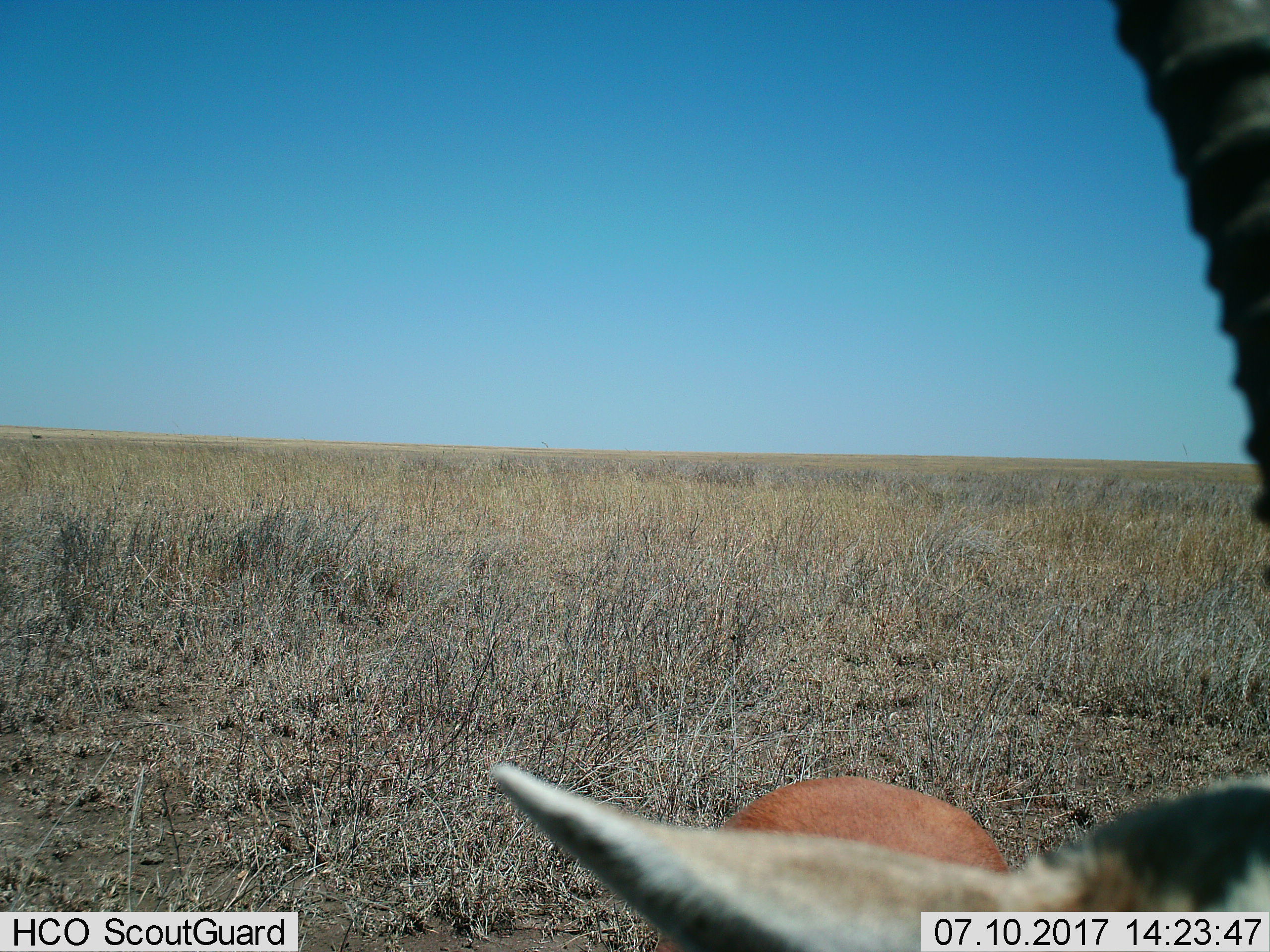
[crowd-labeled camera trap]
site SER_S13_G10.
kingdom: Animalia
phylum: Chordata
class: Mammalia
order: Artiodactyla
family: Bovidae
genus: Eudorcas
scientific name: Eudorcas thomsonii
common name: thomson's gazelle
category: gazellethomsons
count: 1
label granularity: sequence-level